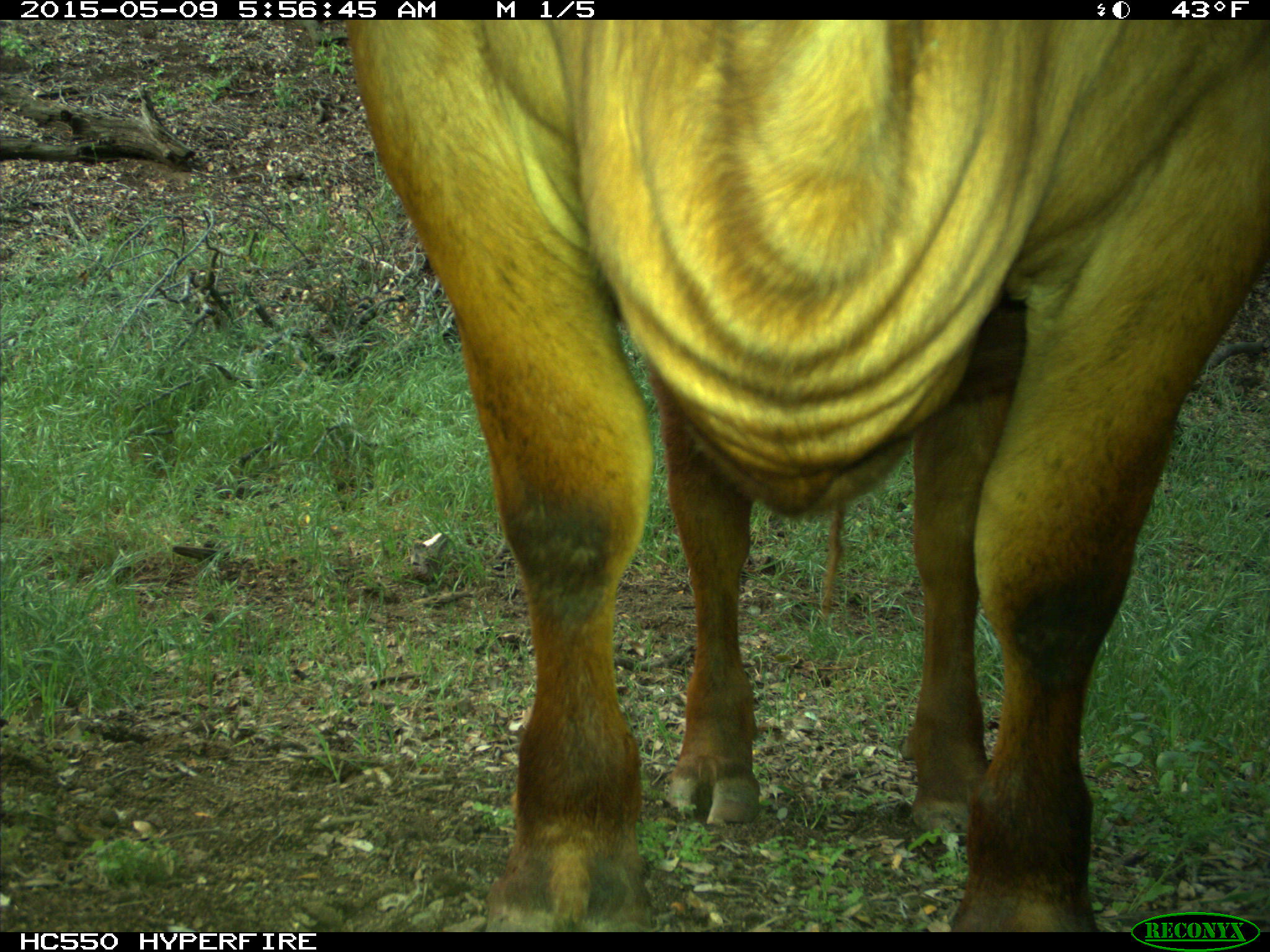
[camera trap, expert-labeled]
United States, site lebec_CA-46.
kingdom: Animalia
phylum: Chordata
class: Mammalia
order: Artiodactyla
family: Bovidae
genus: Bos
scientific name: Bos taurus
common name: domestic cow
Bos taurus (domestic cow).